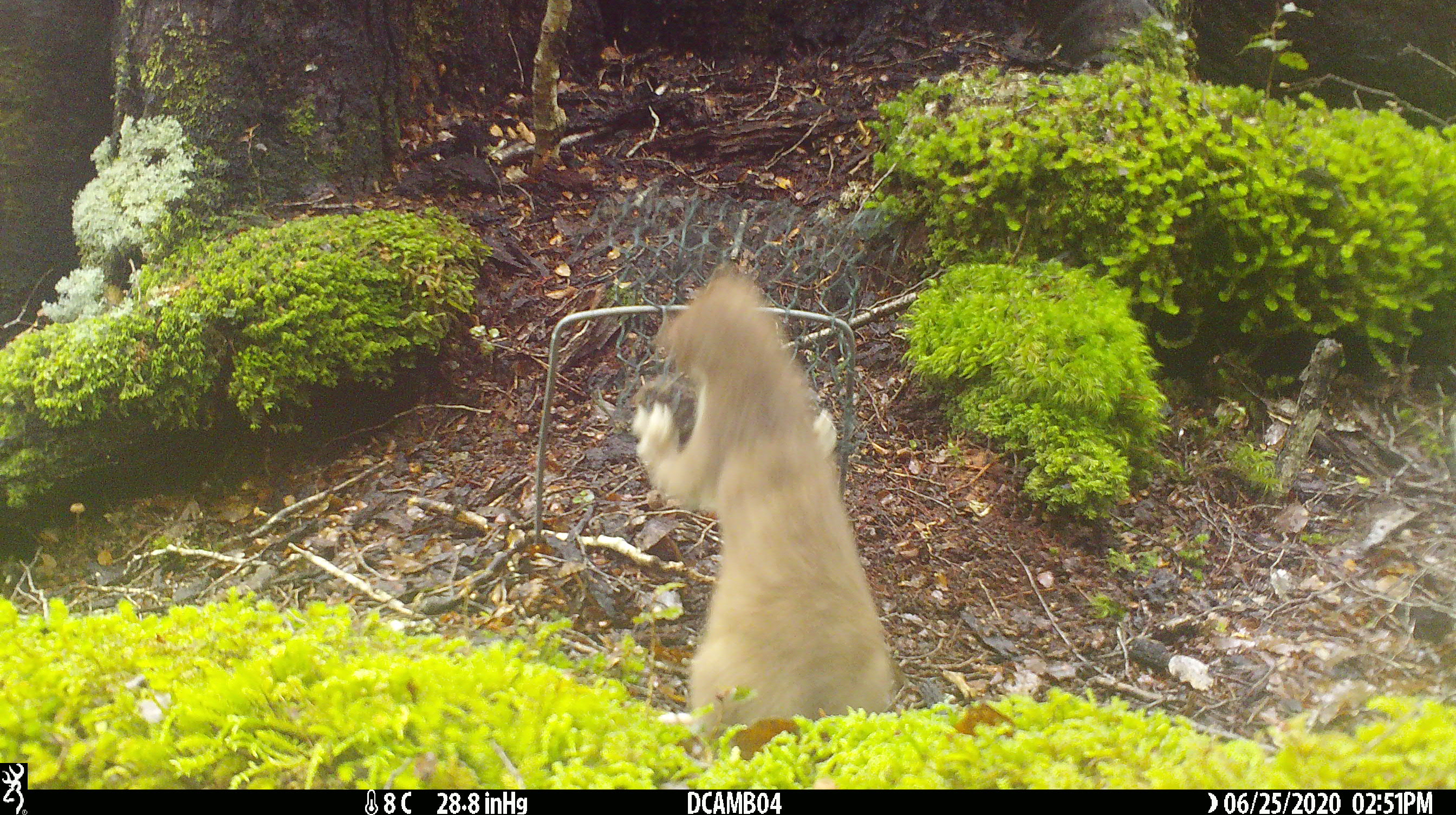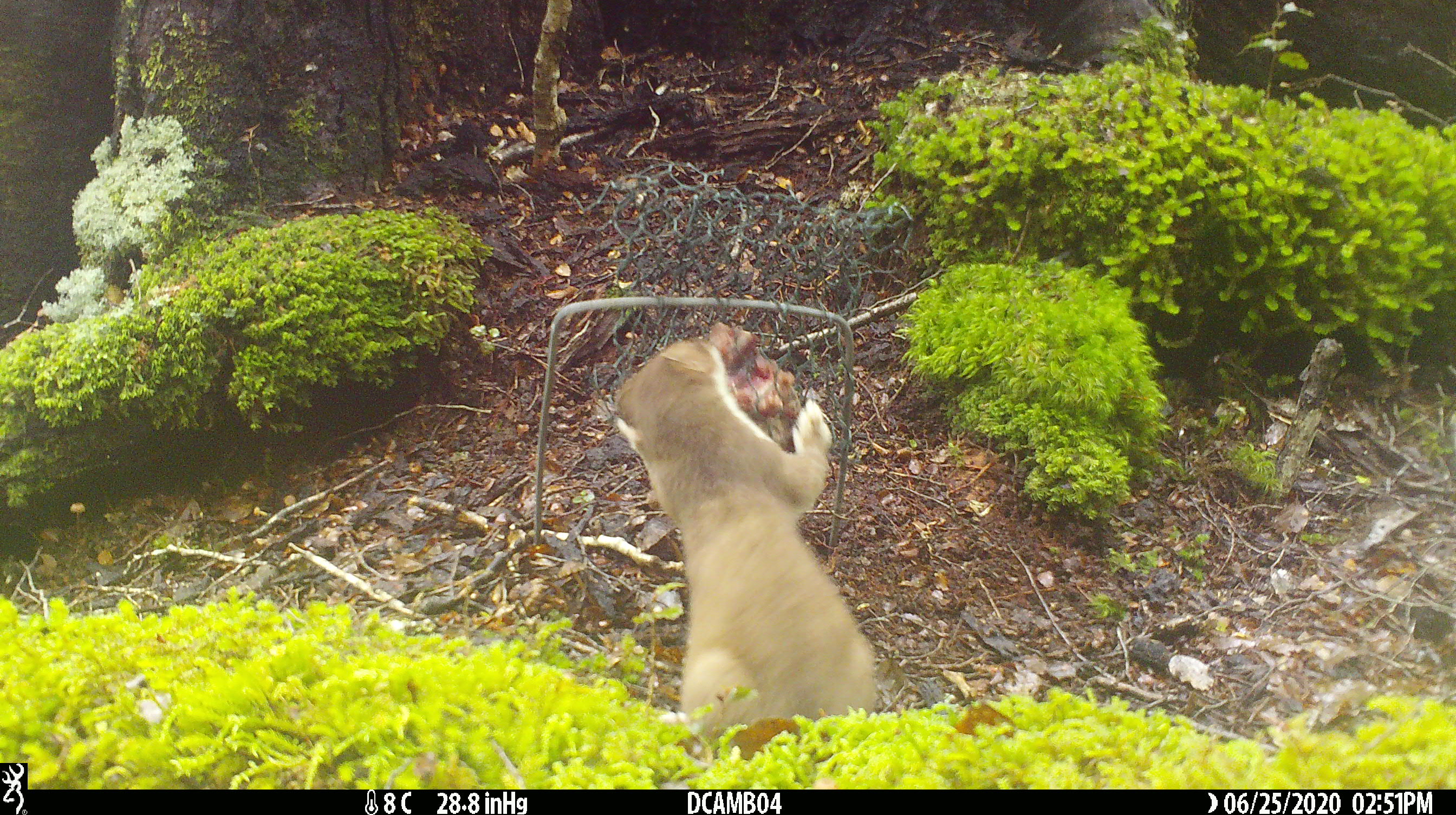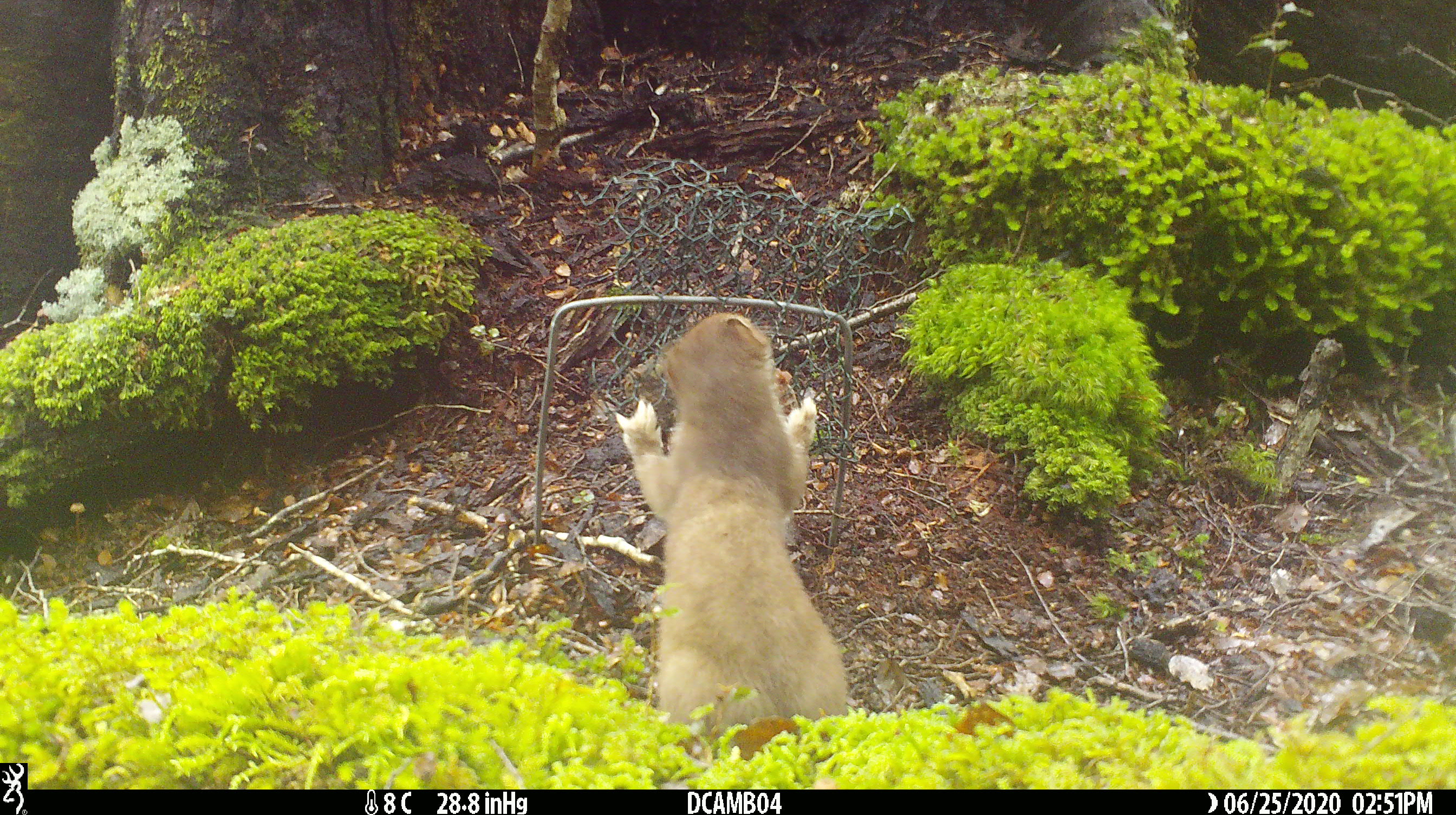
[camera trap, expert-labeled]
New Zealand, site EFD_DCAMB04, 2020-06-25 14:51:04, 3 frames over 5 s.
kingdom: Animalia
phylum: Chordata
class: Mammalia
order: Carnivora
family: Mustelidae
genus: Mustela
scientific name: Mustela erminea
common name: stoat